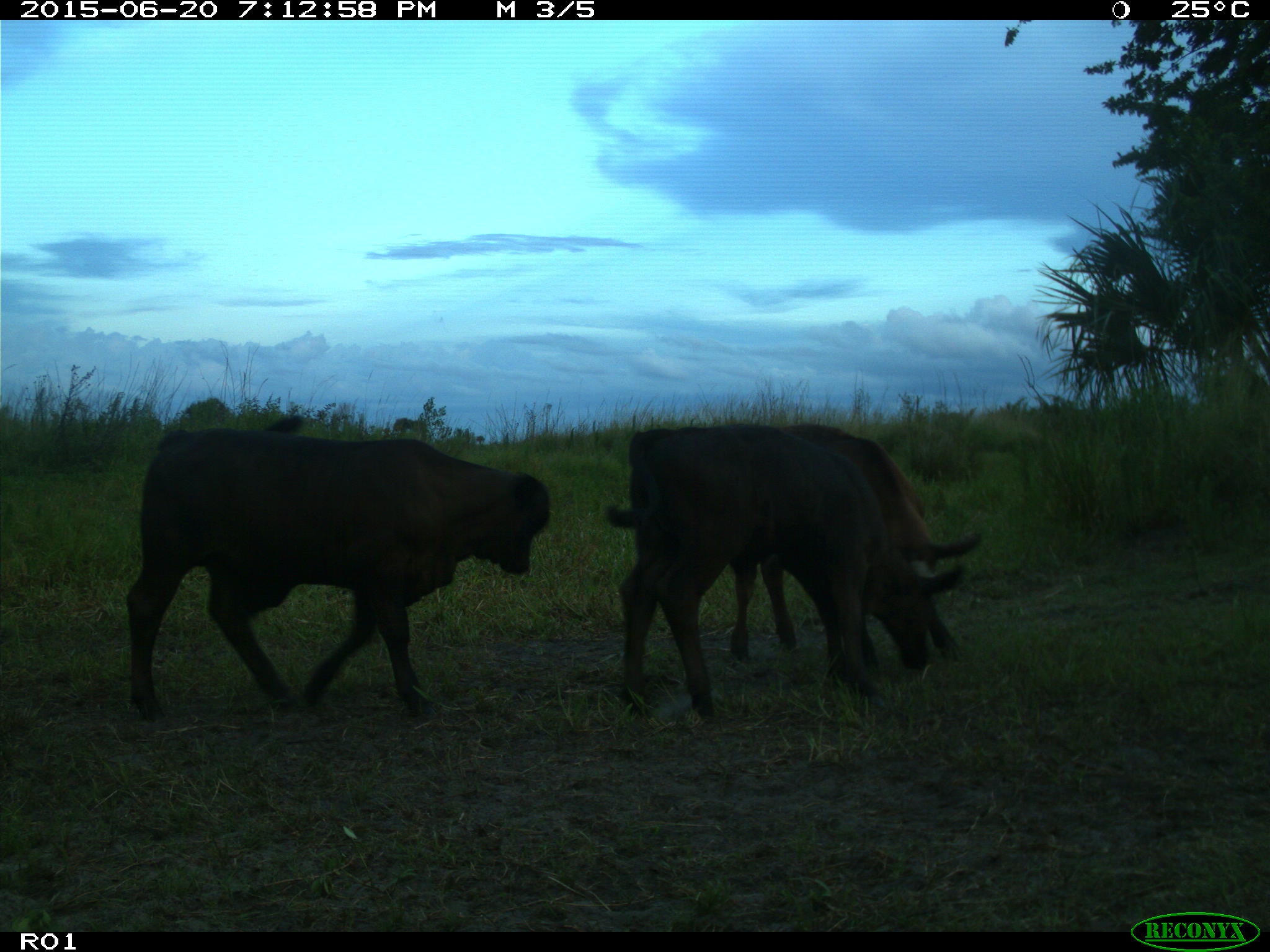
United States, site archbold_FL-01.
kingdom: Animalia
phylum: Chordata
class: Mammalia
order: Artiodactyla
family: Bovidae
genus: Bos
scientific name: Bos taurus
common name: domestic cow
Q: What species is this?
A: Bos taurus (domestic cow).